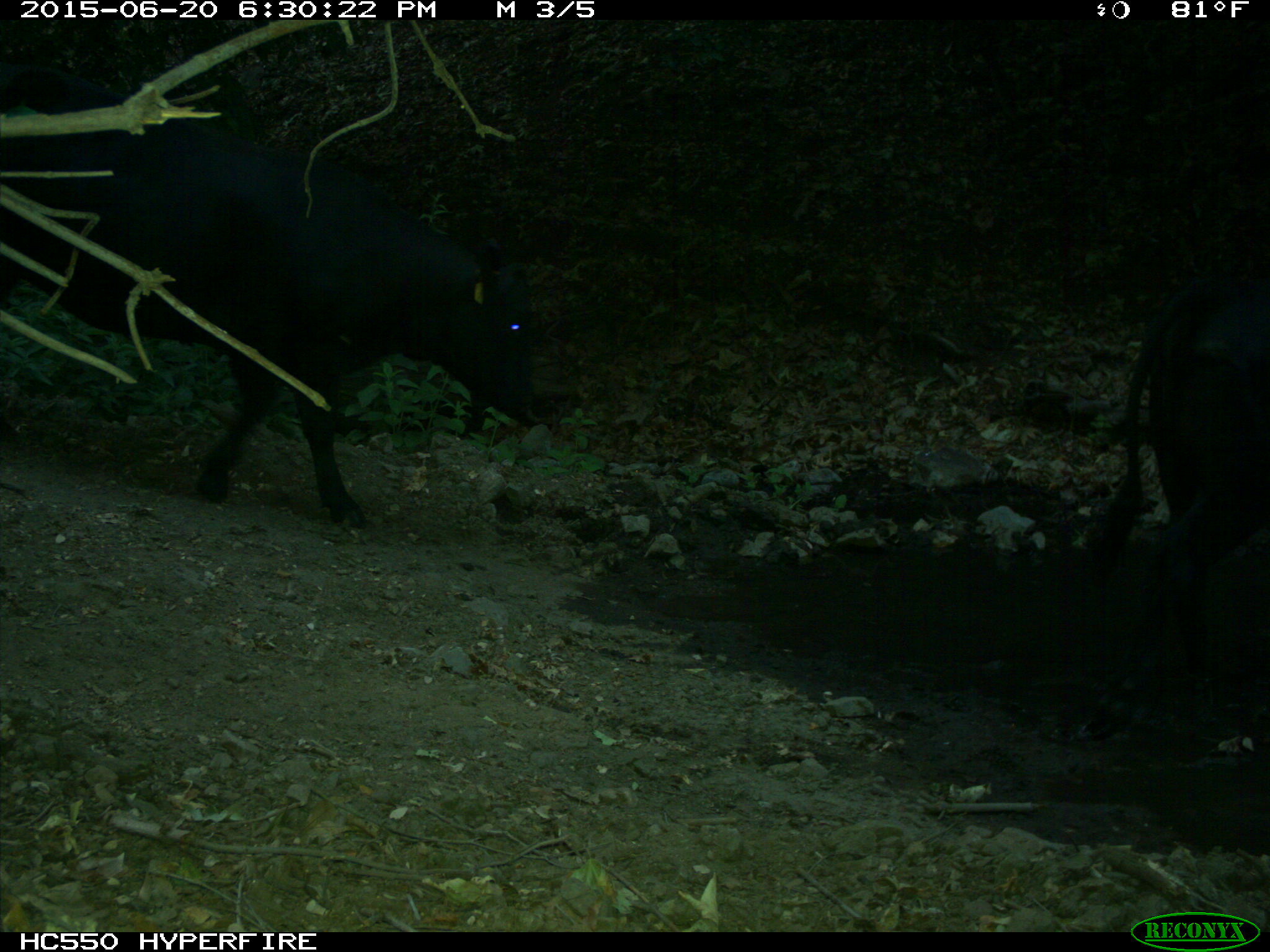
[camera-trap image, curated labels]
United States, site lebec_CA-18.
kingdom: Animalia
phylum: Chordata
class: Mammalia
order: Artiodactyla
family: Bovidae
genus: Bos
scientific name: Bos taurus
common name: domestic cow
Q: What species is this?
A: Bos taurus (domestic cow).